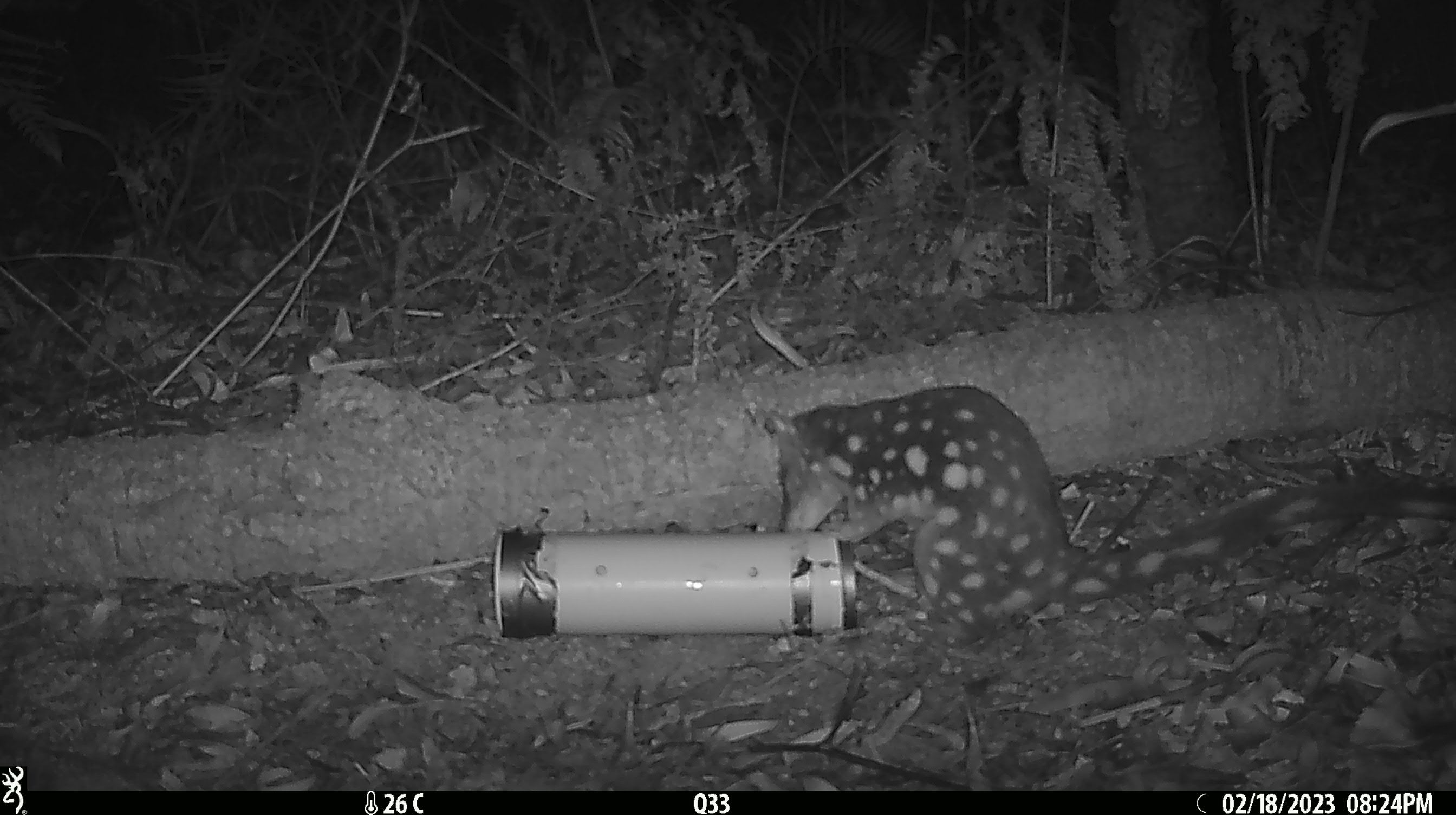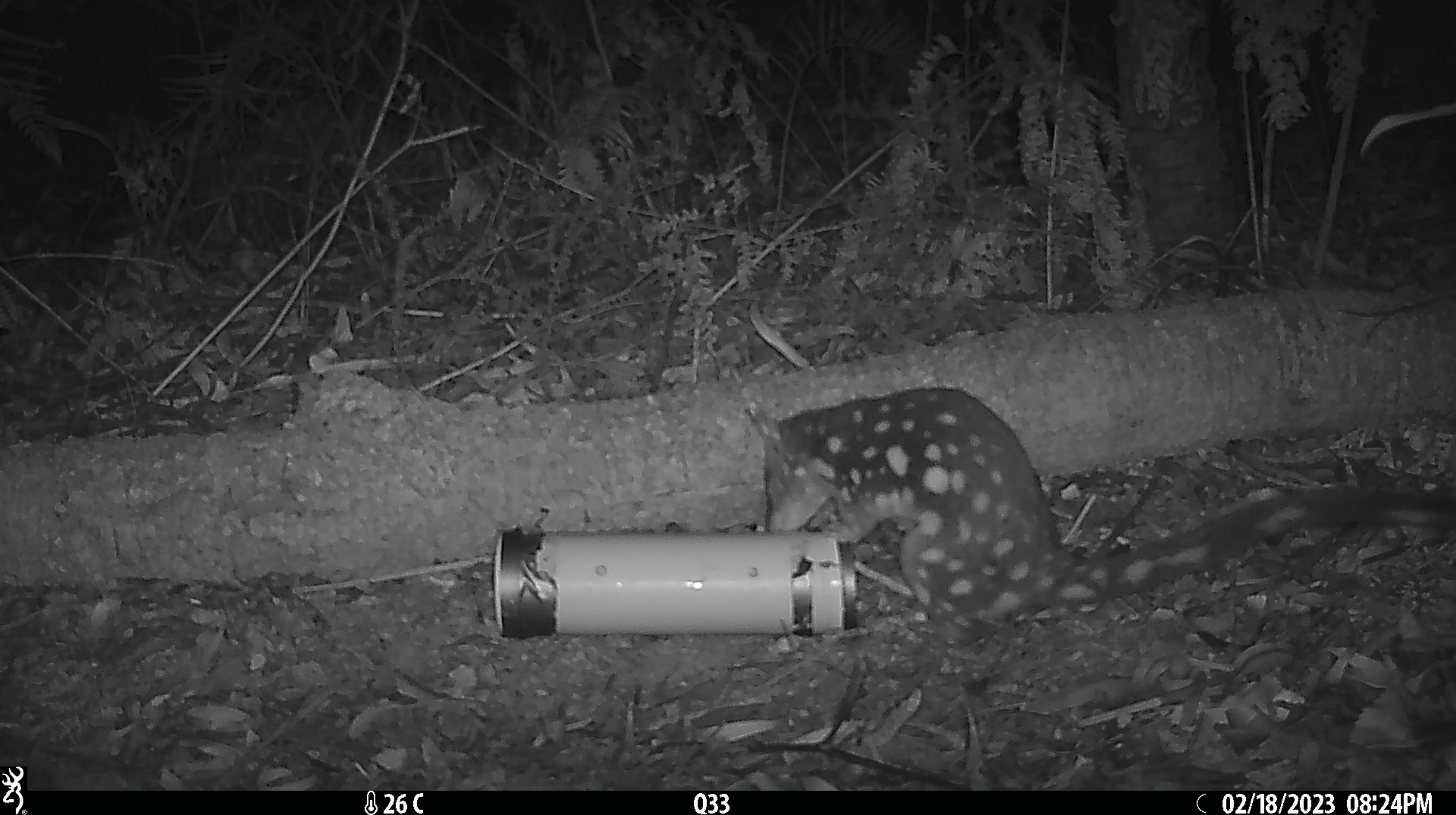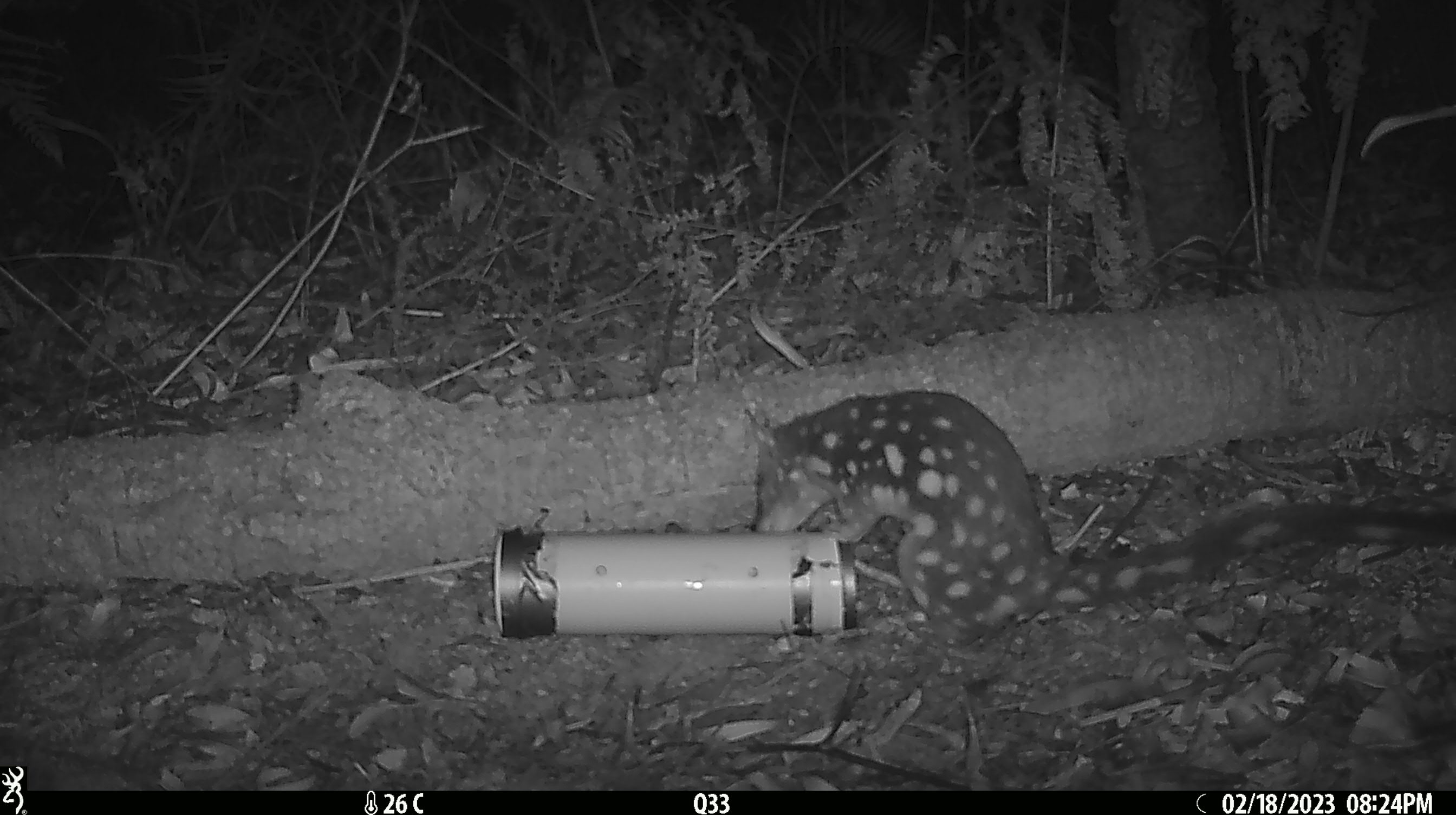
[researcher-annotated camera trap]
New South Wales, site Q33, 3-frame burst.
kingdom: Animalia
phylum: Chordata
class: Mammalia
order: Dasyuromorphia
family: Dasyuridae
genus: Dasyurus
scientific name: Dasyurus maculatus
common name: spotted-tailed quoll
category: quoll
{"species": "quoll (spotted-tailed quoll) (Dasyurus maculatus)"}